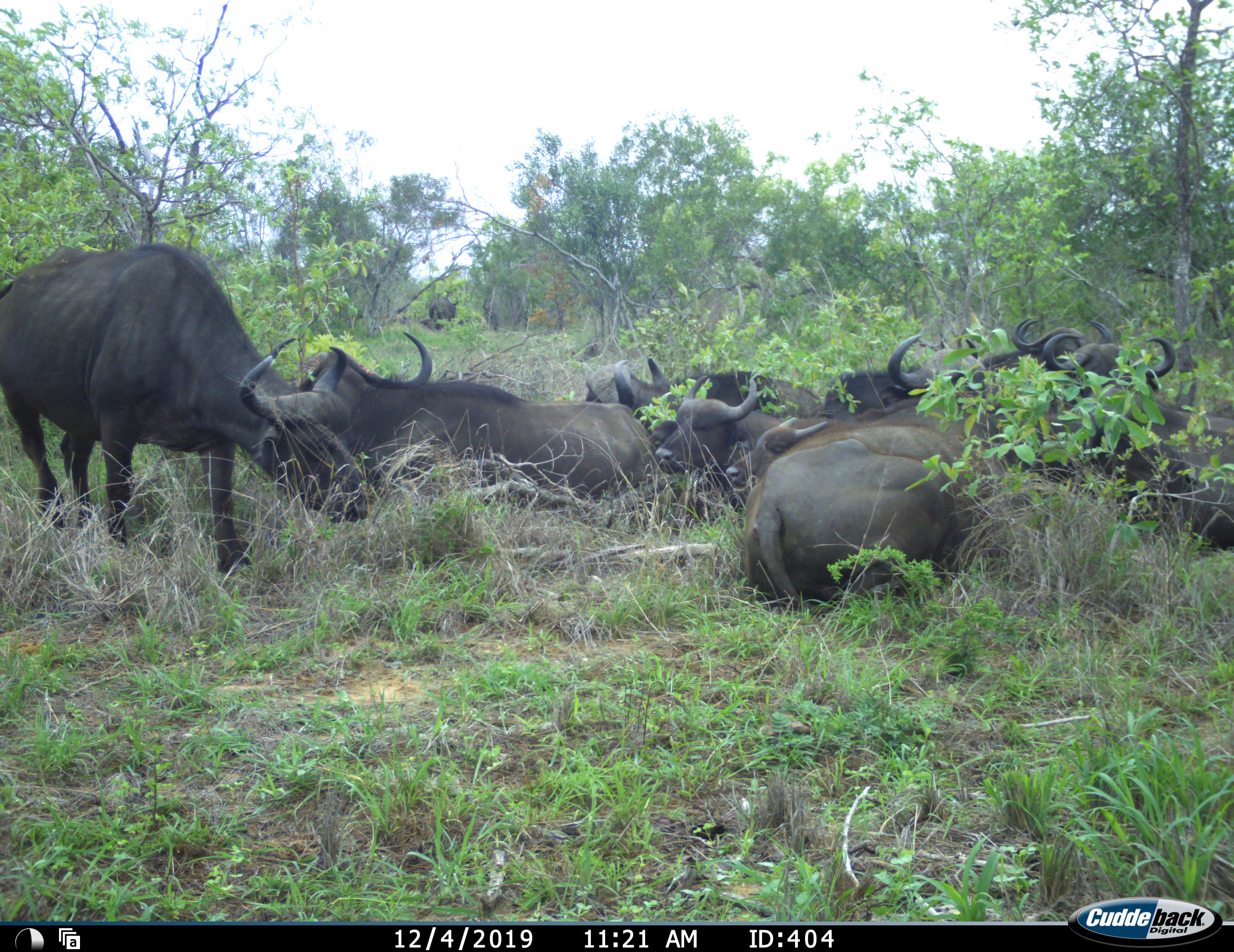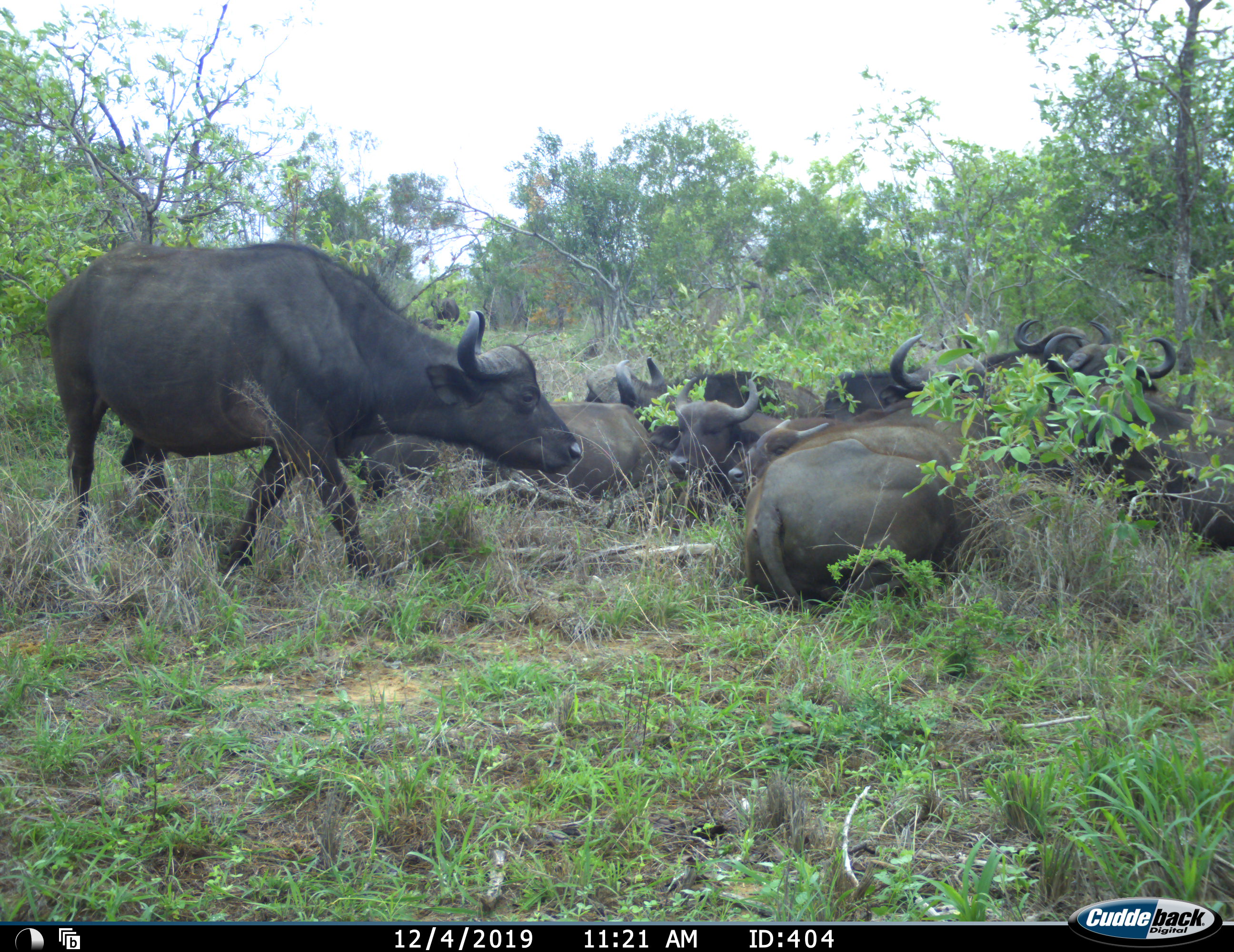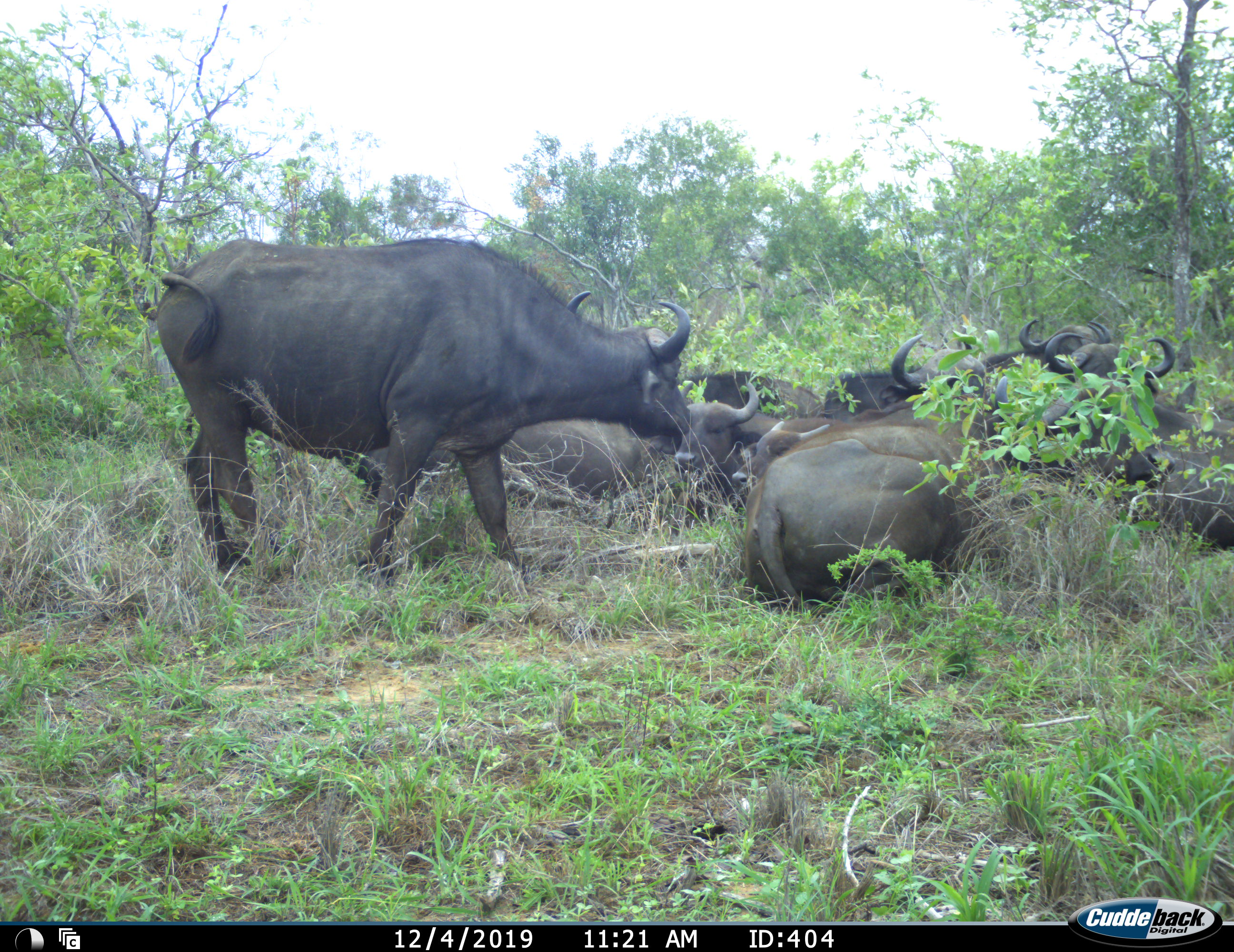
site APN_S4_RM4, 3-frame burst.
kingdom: Animalia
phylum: Chordata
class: Mammalia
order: Artiodactyla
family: Bovidae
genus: Syncerus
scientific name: Syncerus caffer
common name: african buffalo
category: buffalo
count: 11-50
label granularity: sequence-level